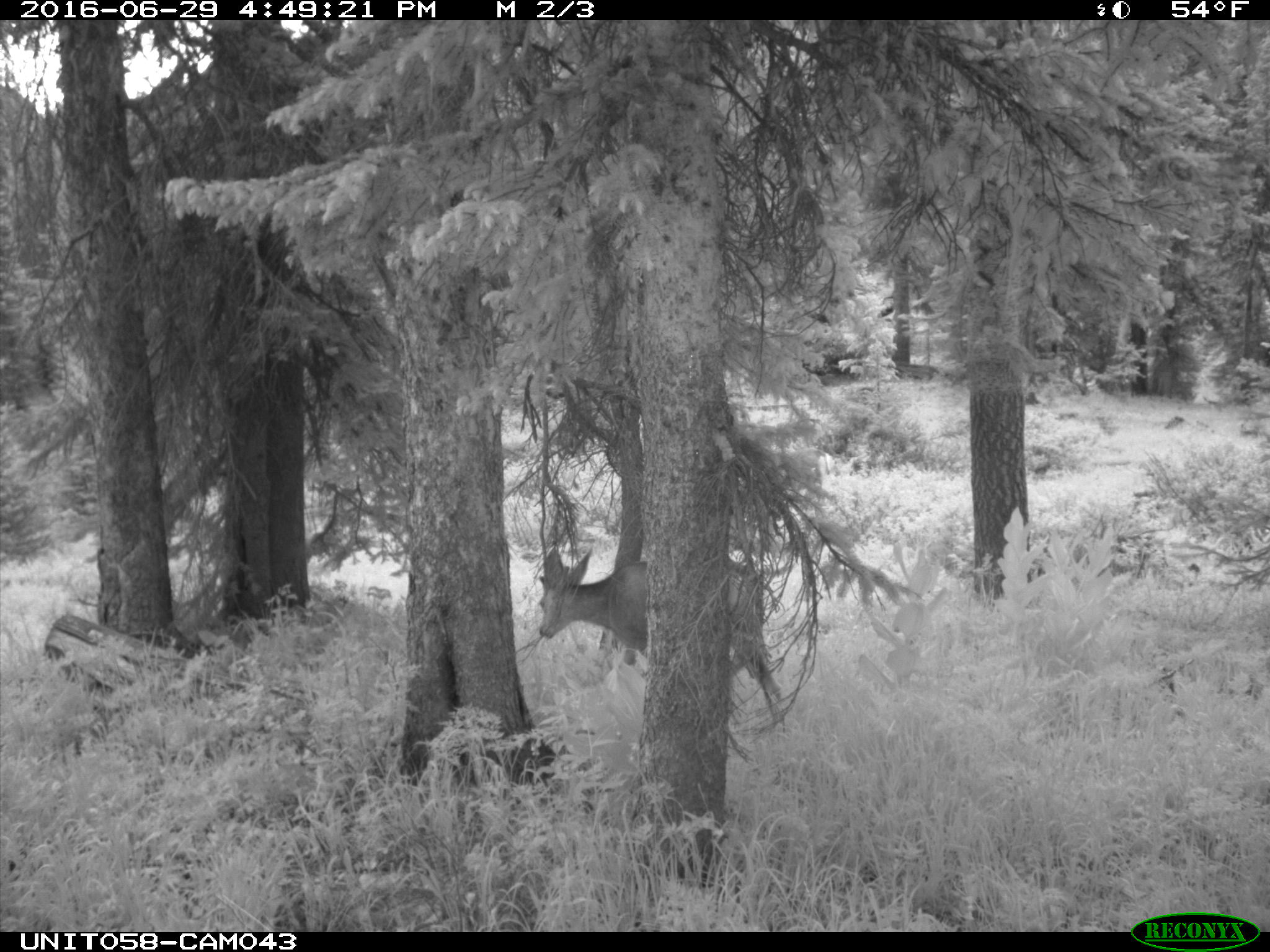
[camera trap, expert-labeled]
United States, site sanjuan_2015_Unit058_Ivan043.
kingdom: Animalia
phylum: Chordata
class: Mammalia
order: Artiodactyla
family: Cervidae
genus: Odocoileus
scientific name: Odocoileus hemionus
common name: mule deer